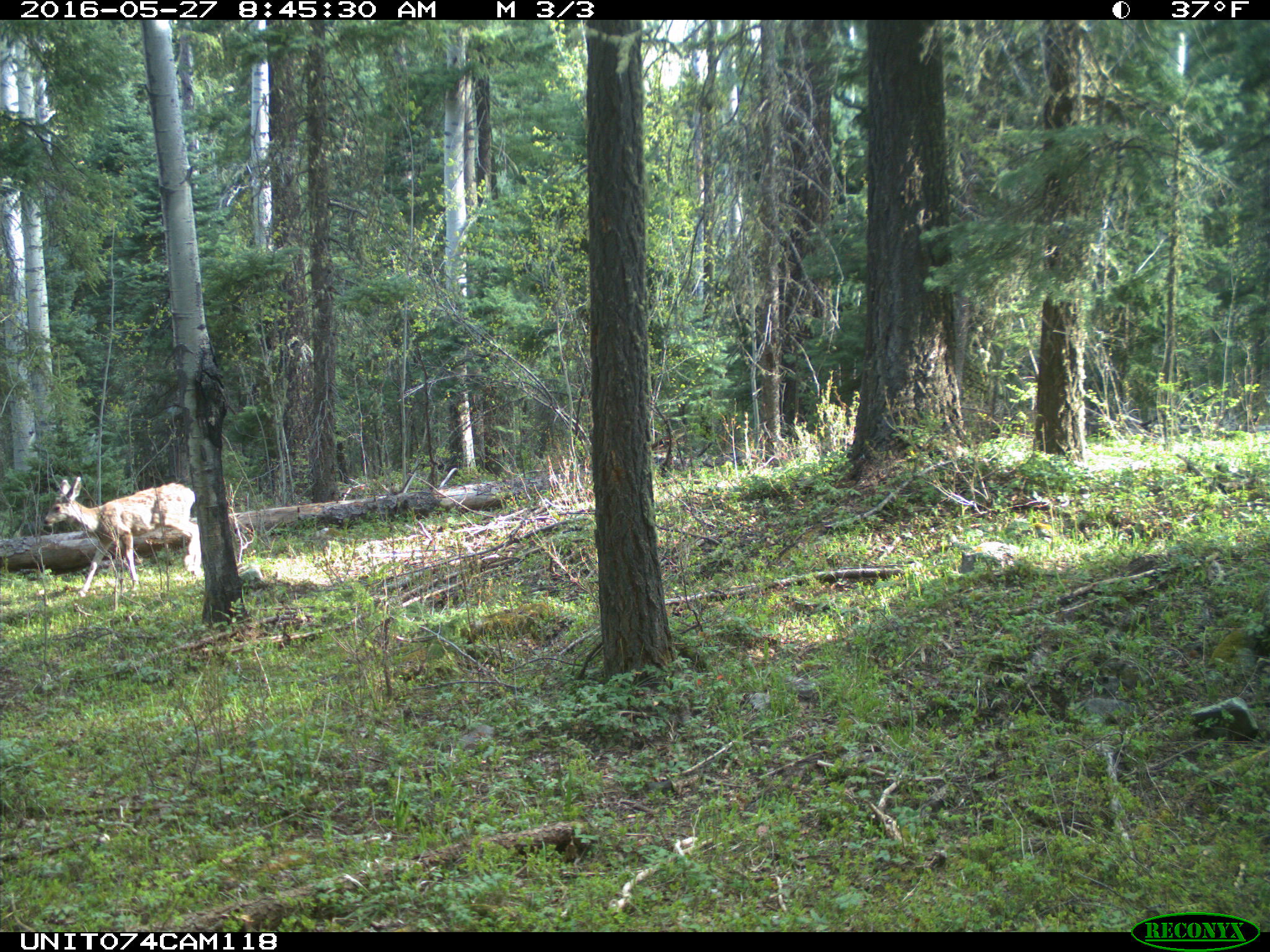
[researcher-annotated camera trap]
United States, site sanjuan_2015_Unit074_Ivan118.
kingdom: Animalia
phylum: Chordata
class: Mammalia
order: Artiodactyla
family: Cervidae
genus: Odocoileus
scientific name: Odocoileus hemionus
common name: mule deer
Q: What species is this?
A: Odocoileus hemionus (mule deer).